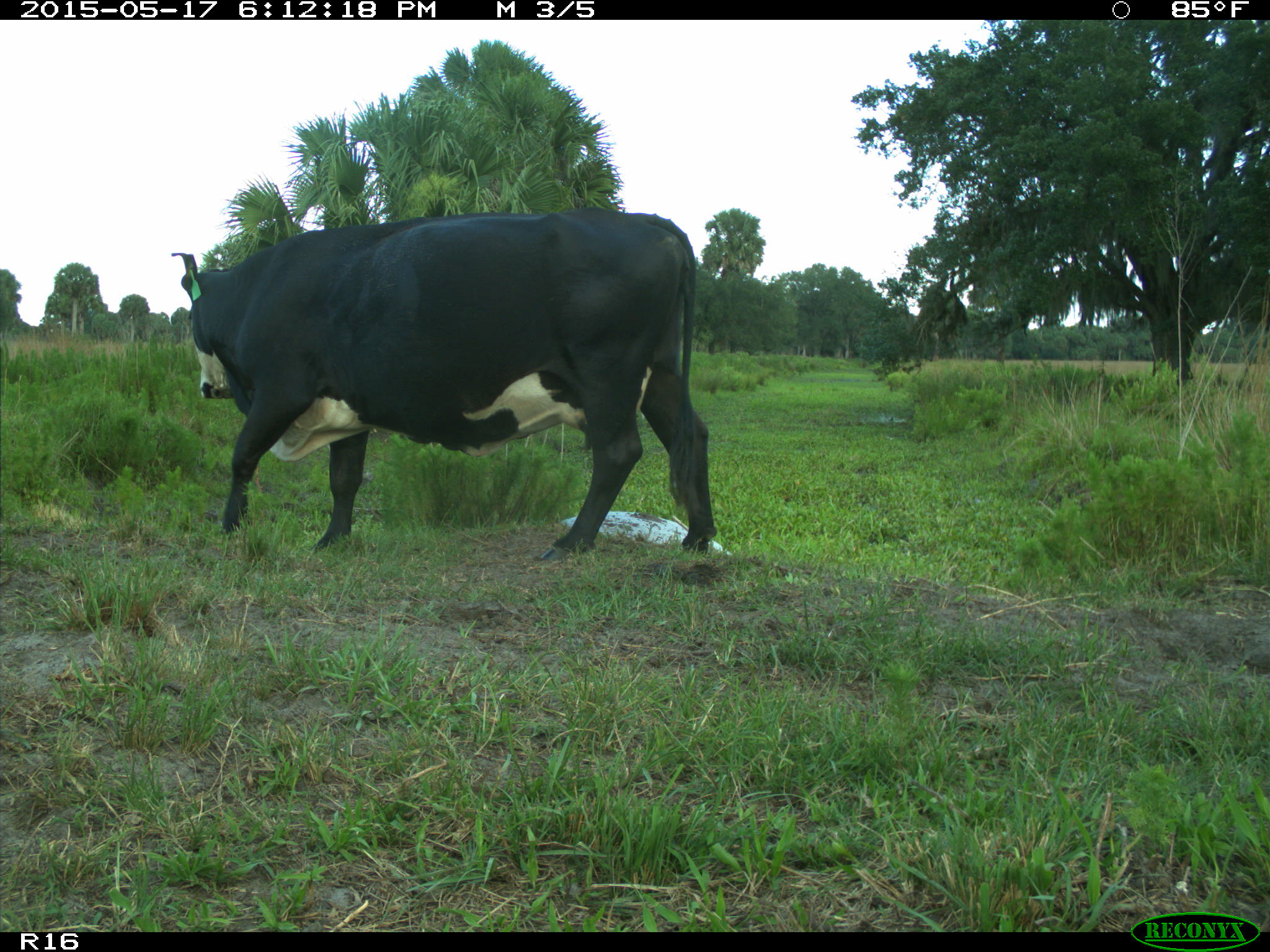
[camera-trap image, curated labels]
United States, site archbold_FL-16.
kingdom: Animalia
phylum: Chordata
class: Mammalia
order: Artiodactyla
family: Bovidae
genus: Bos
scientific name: Bos taurus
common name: domestic cow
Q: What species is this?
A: Bos taurus (domestic cow).